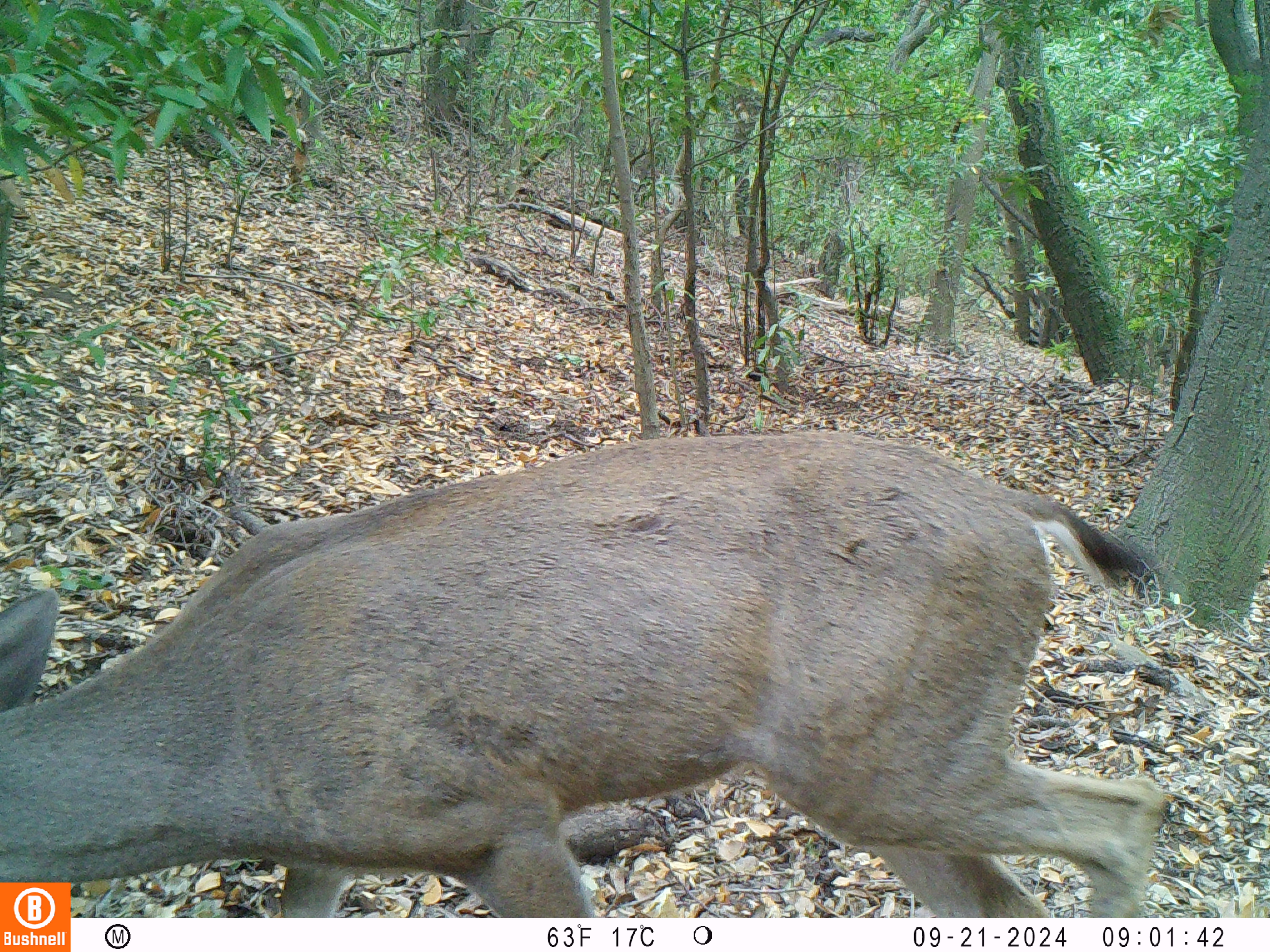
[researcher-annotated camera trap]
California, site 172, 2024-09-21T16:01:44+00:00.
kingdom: Animalia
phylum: Chordata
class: Mammalia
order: Artiodactyla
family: Cervidae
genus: Odocoileus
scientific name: Odocoileus hemionus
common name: mule deer